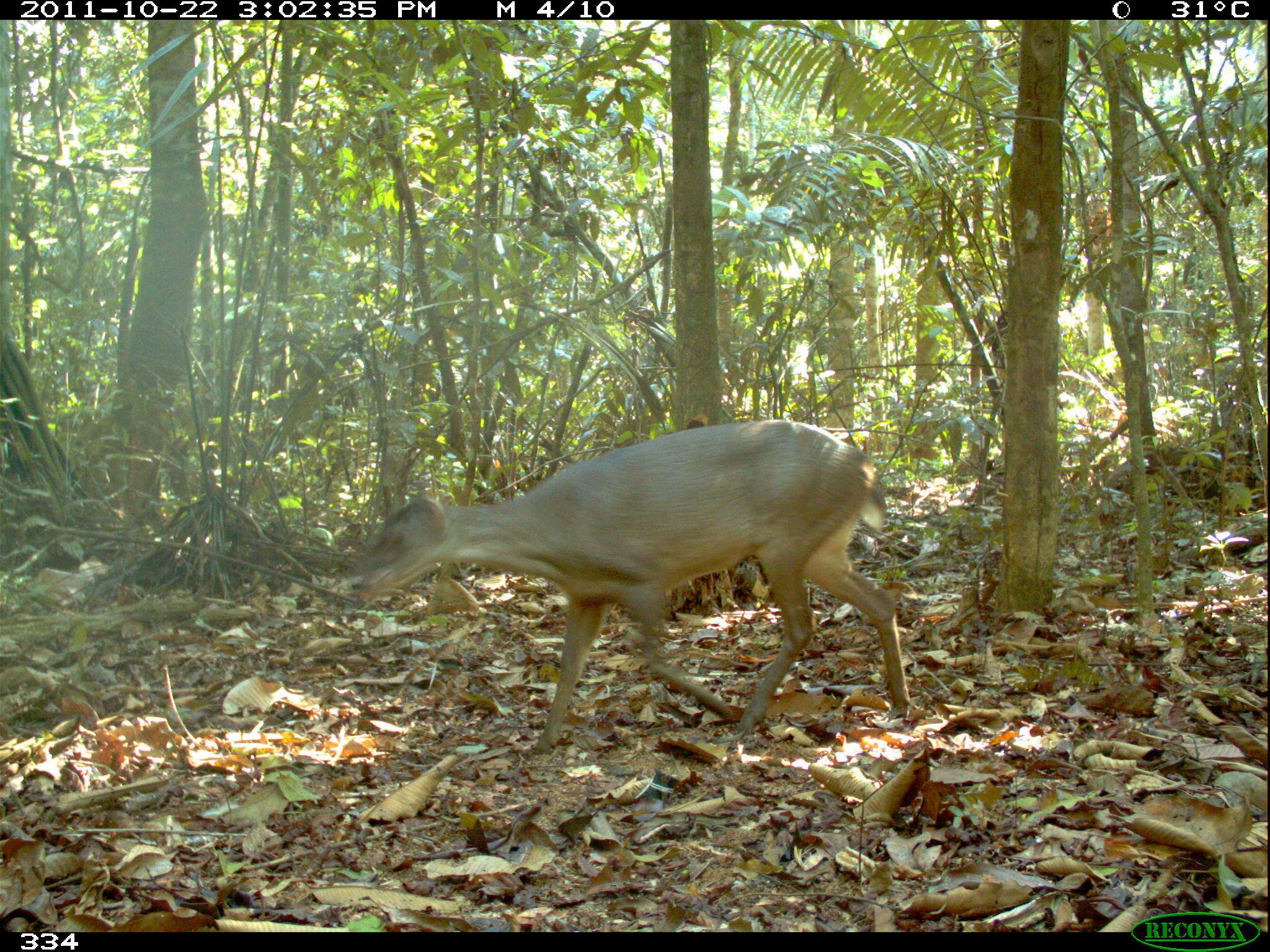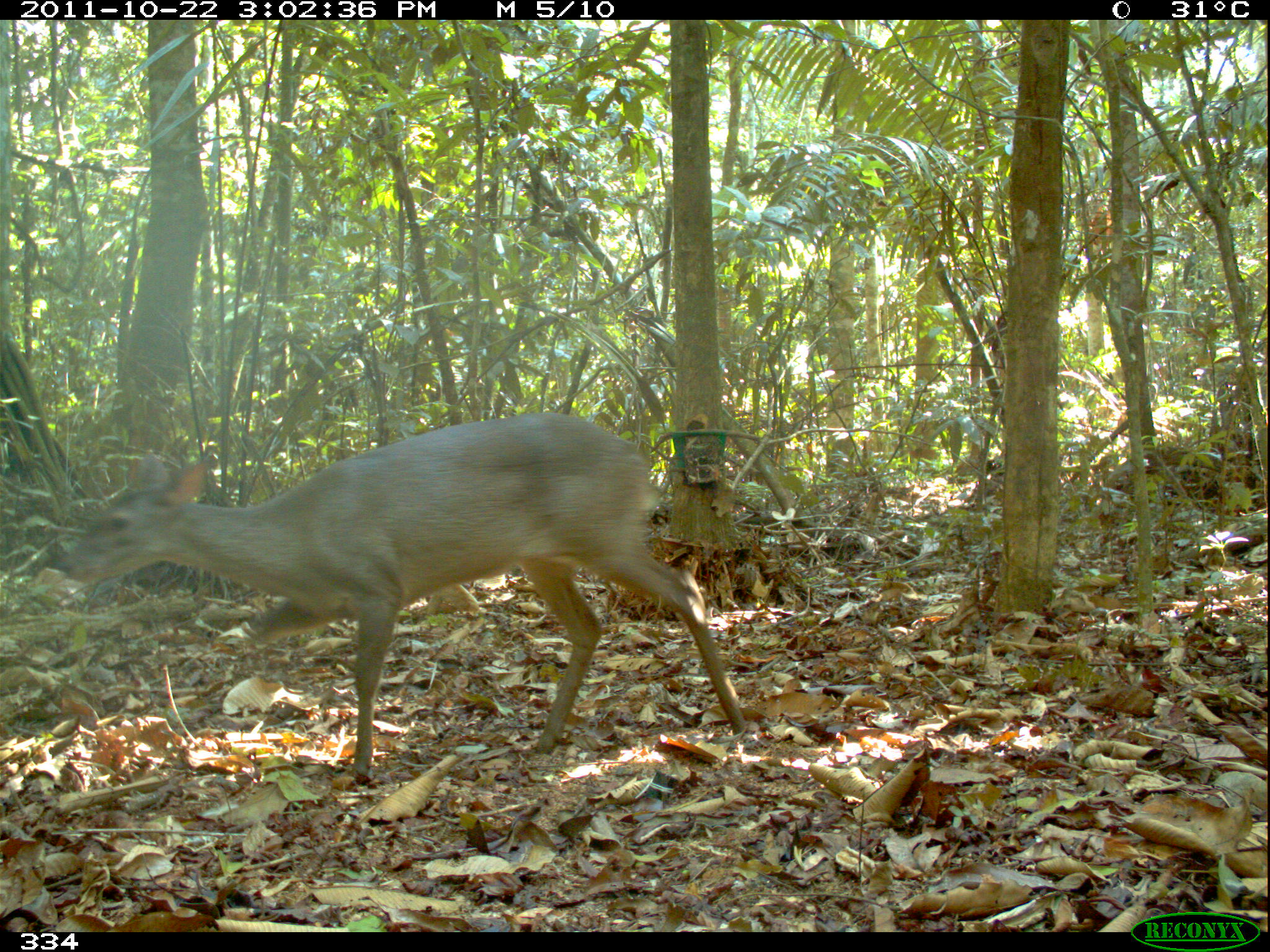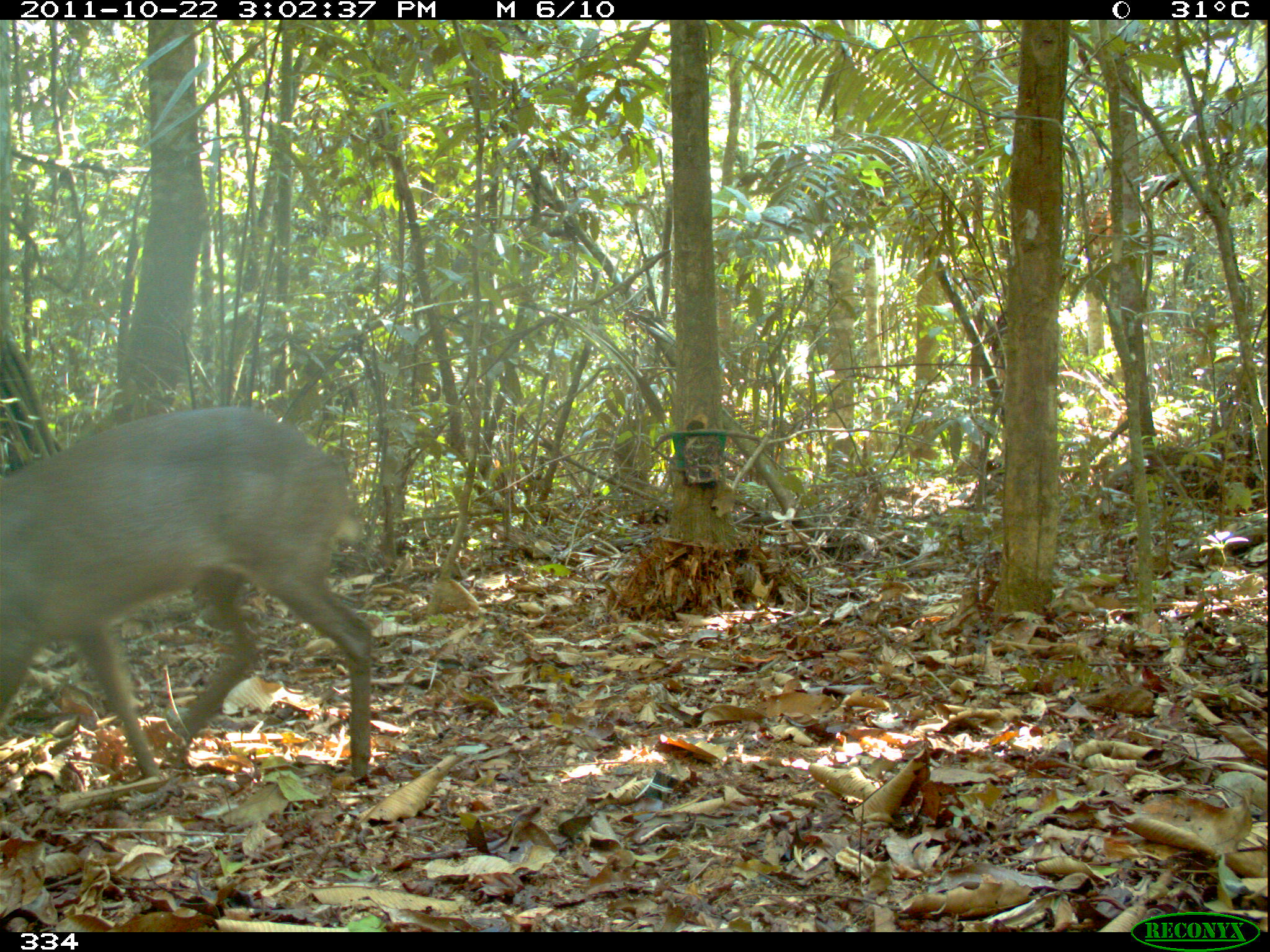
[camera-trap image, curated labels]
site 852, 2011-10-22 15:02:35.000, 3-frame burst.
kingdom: Animalia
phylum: Chordata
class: Mammalia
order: Artiodactyla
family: Cervidae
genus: Mazama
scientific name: Mazama americana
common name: red brocket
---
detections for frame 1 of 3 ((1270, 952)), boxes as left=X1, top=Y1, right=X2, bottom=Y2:
mazama americana: left=350, top=419, right=908, bottom=760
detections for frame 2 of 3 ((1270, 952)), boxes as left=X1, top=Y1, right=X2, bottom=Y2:
mazama americana: left=58, top=412, right=748, bottom=777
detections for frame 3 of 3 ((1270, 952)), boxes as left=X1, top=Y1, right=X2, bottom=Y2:
mazama americana: left=0, top=405, right=377, bottom=783